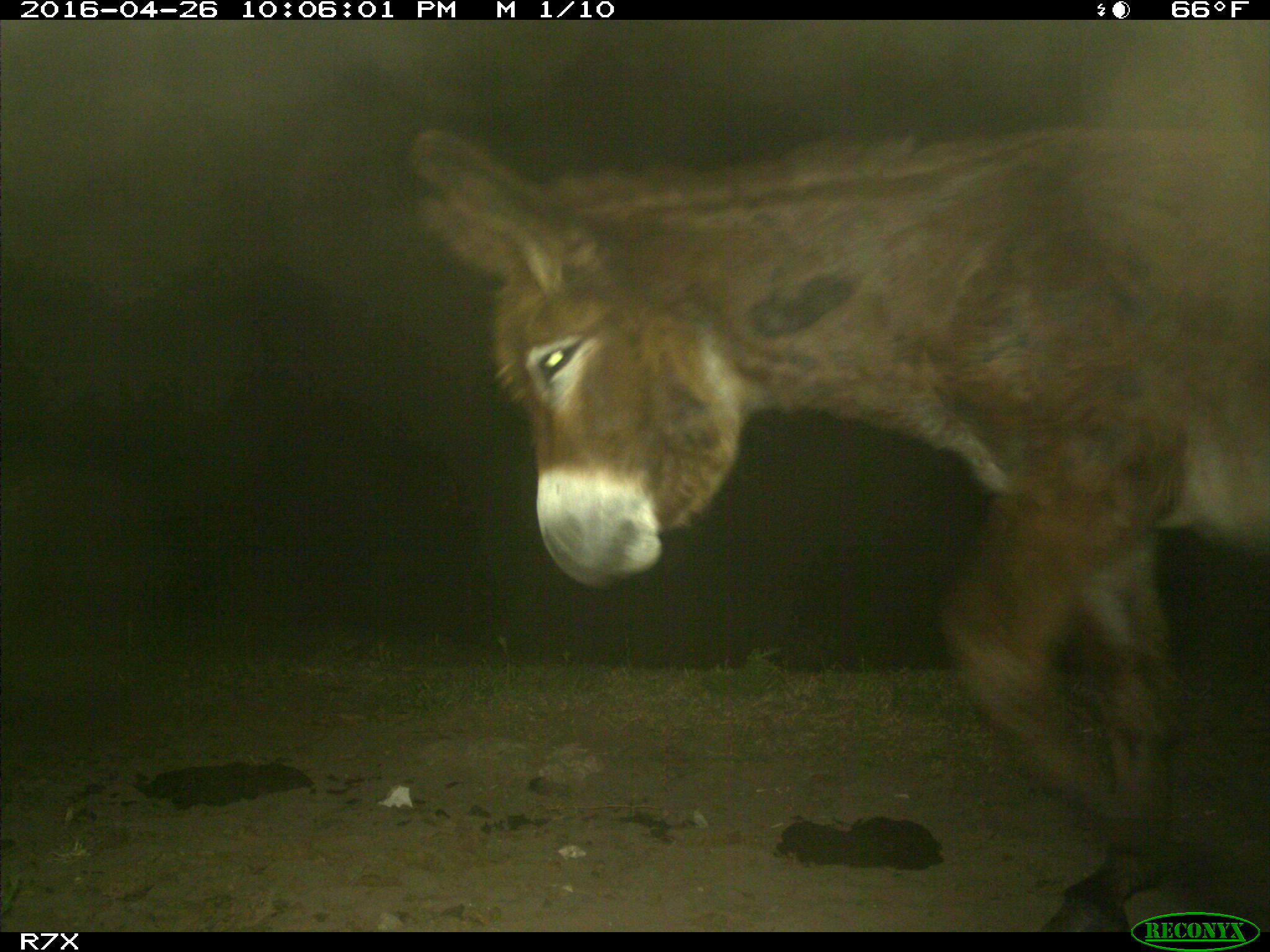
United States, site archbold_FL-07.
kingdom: Animalia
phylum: Chordata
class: Mammalia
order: Artiodactyla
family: Bovidae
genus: Bos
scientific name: Bos taurus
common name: domestic cow